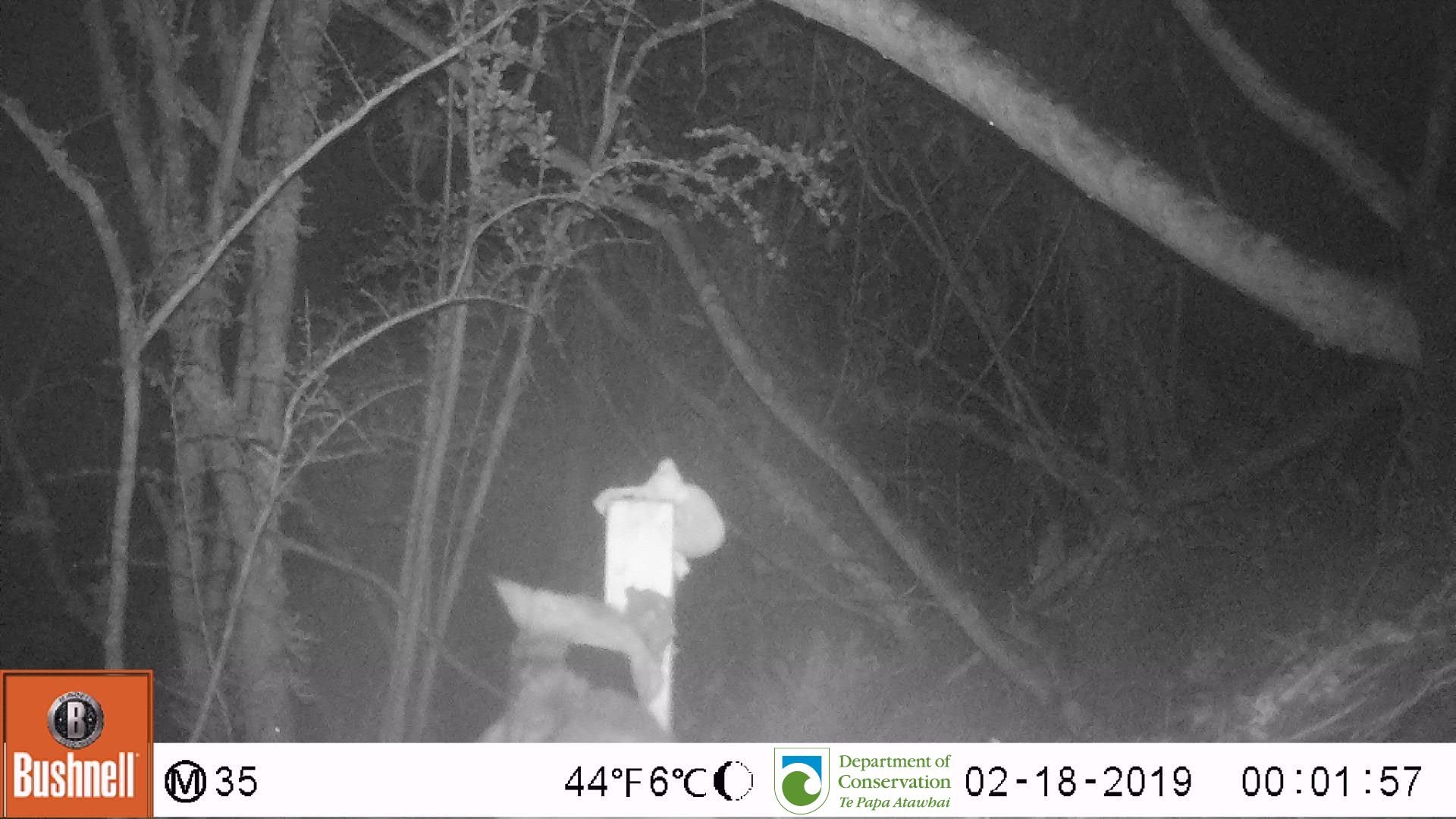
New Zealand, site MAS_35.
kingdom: Animalia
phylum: Chordata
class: Mammalia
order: Carnivora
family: Felidae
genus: Felis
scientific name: Felis catus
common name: domestic cat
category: cat